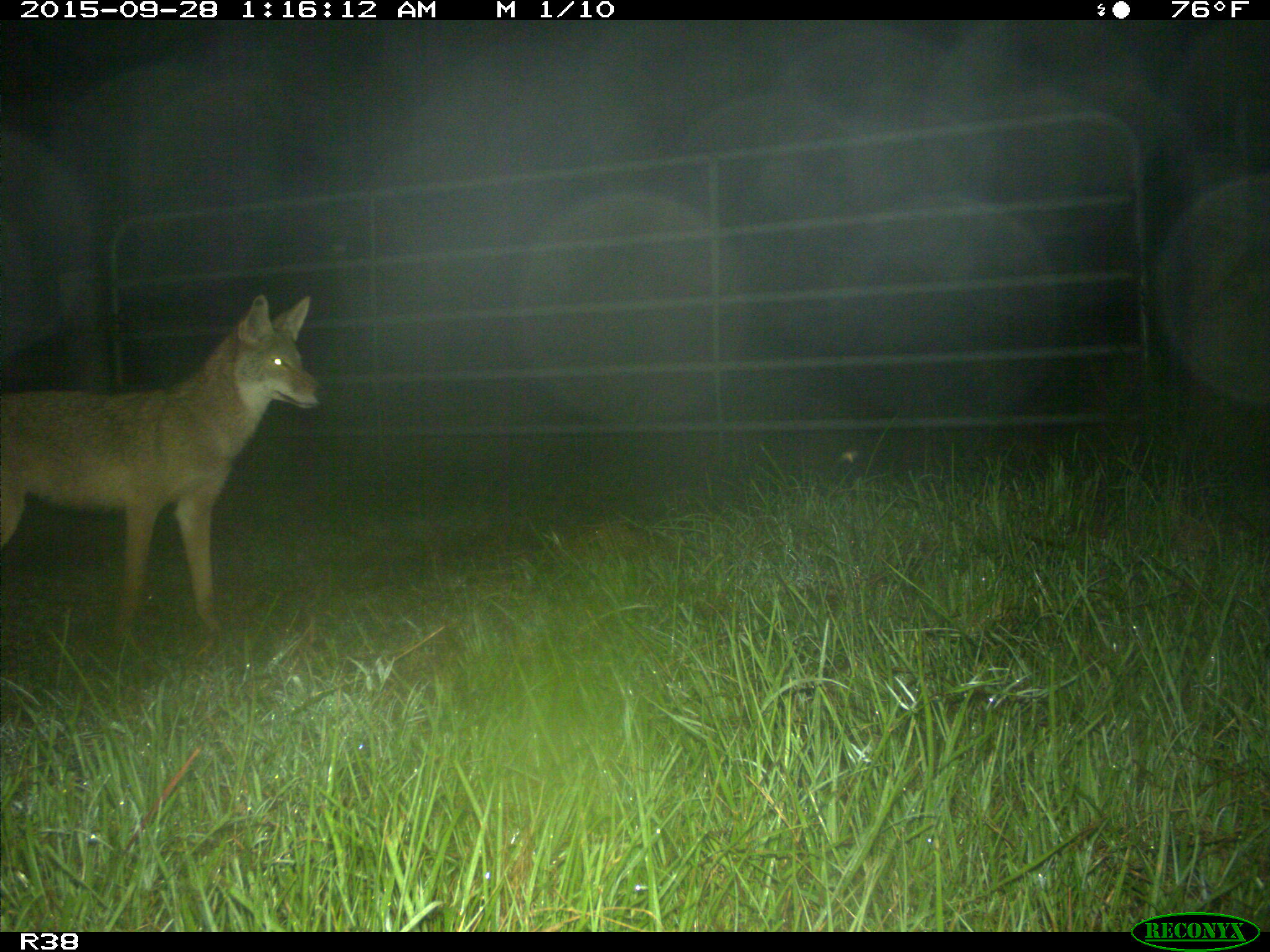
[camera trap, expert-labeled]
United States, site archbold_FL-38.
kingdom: Animalia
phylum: Chordata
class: Mammalia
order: Carnivora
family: Canidae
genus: Canis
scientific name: Canis latrans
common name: coyote